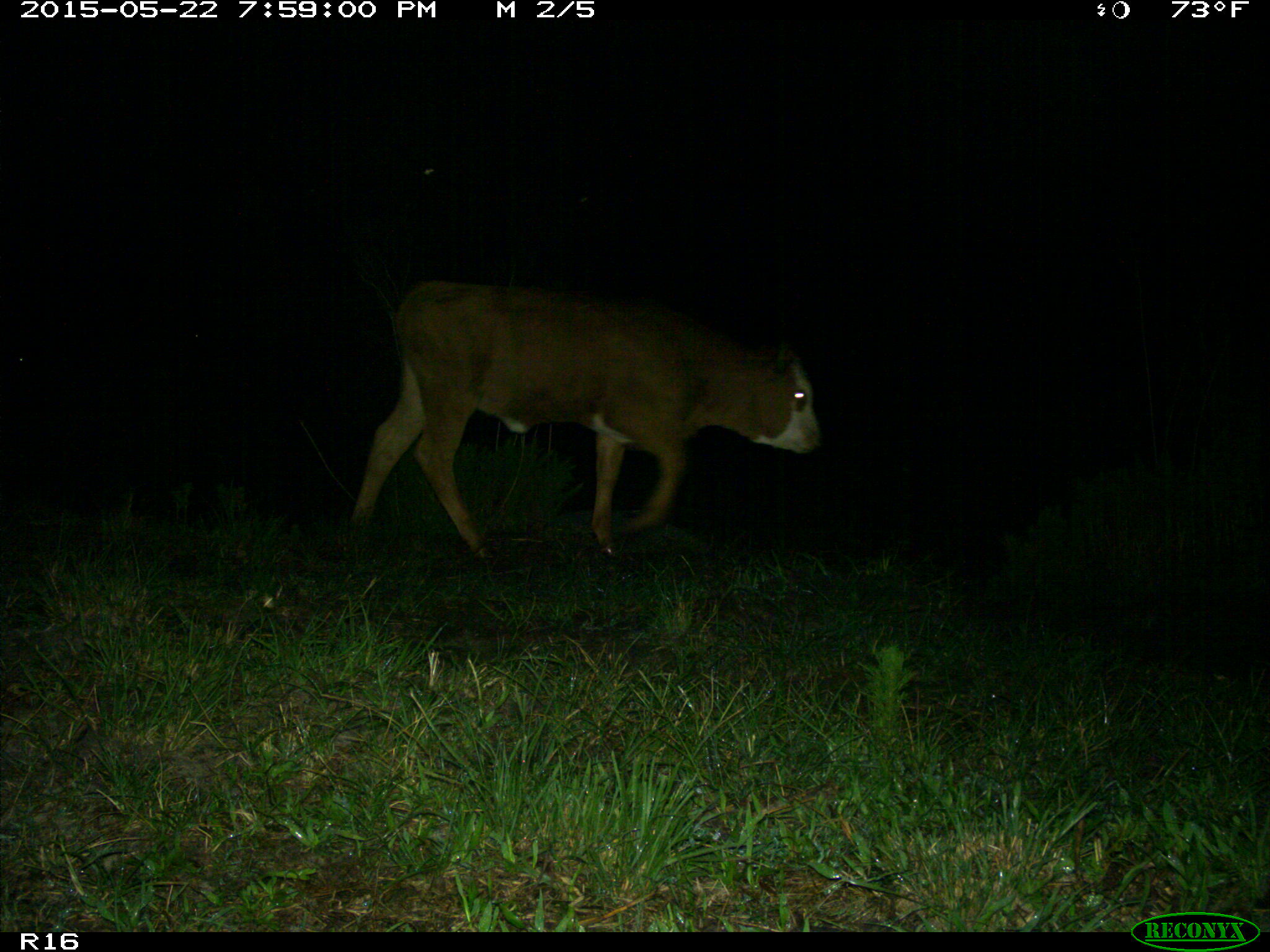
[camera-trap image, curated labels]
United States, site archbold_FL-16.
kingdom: Animalia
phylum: Chordata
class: Mammalia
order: Artiodactyla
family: Bovidae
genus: Bos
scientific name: Bos taurus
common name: domestic cow